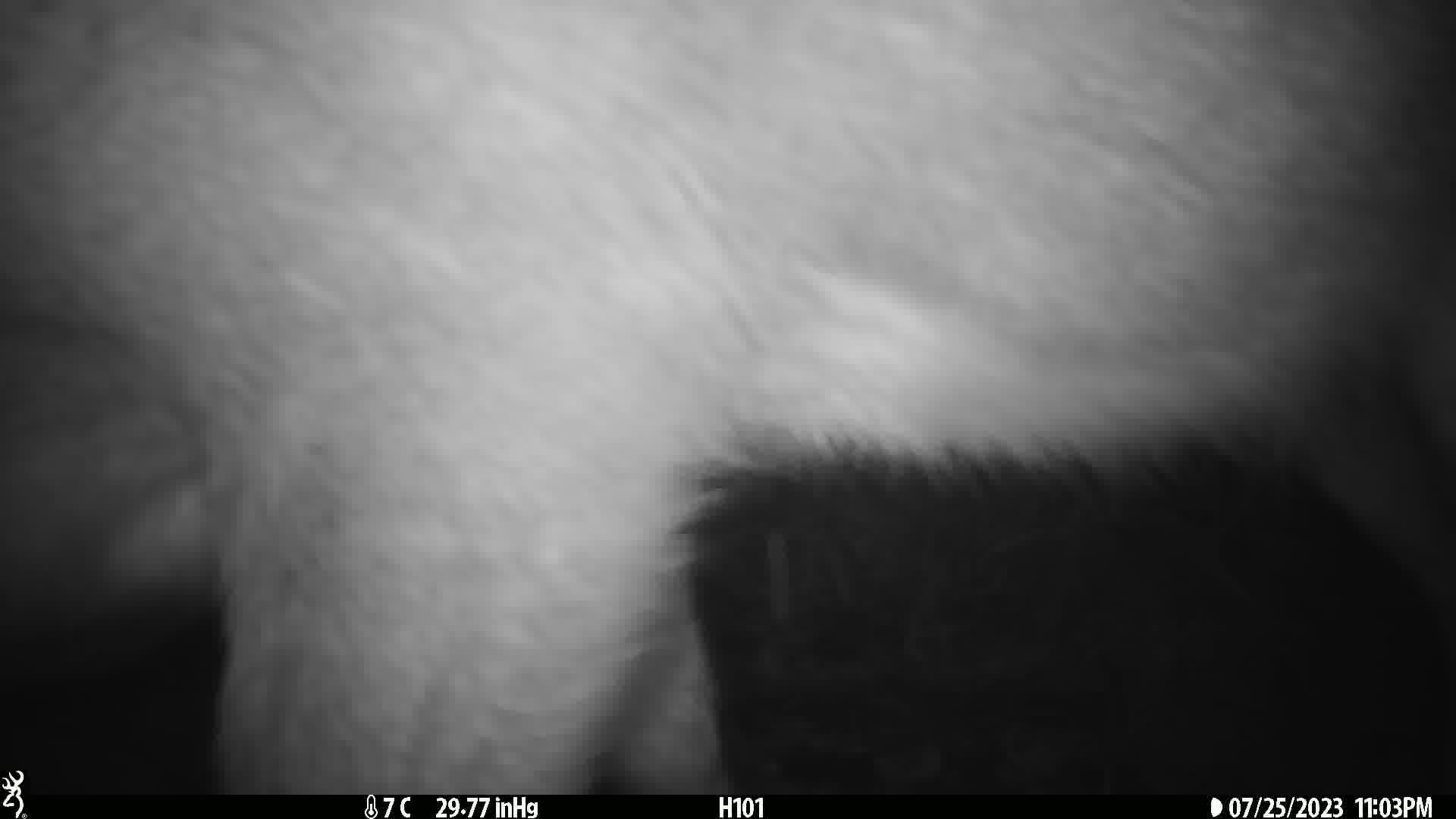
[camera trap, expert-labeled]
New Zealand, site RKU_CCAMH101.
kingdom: Animalia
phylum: Chordata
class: Mammalia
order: Artiodactyla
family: Cervidae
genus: Odocoileus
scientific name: Odocoileus virginianus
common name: white-tailed deer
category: white tailed deer